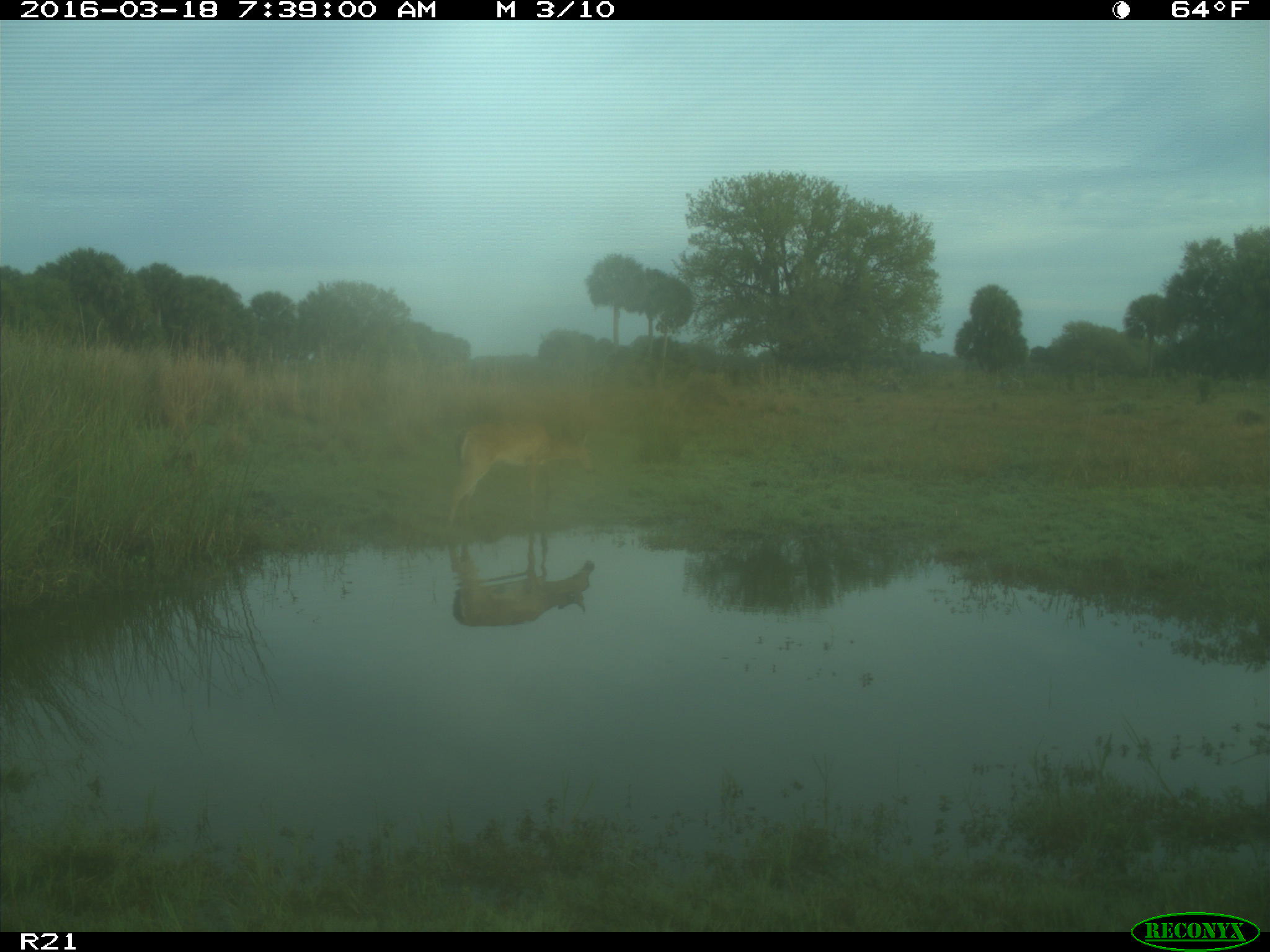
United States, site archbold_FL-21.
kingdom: Animalia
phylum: Chordata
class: Mammalia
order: Artiodactyla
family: Cervidae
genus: Odocoileus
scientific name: Odocoileus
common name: deer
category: unidentified deer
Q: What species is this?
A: Unidentified deer (deer) (Odocoileus).